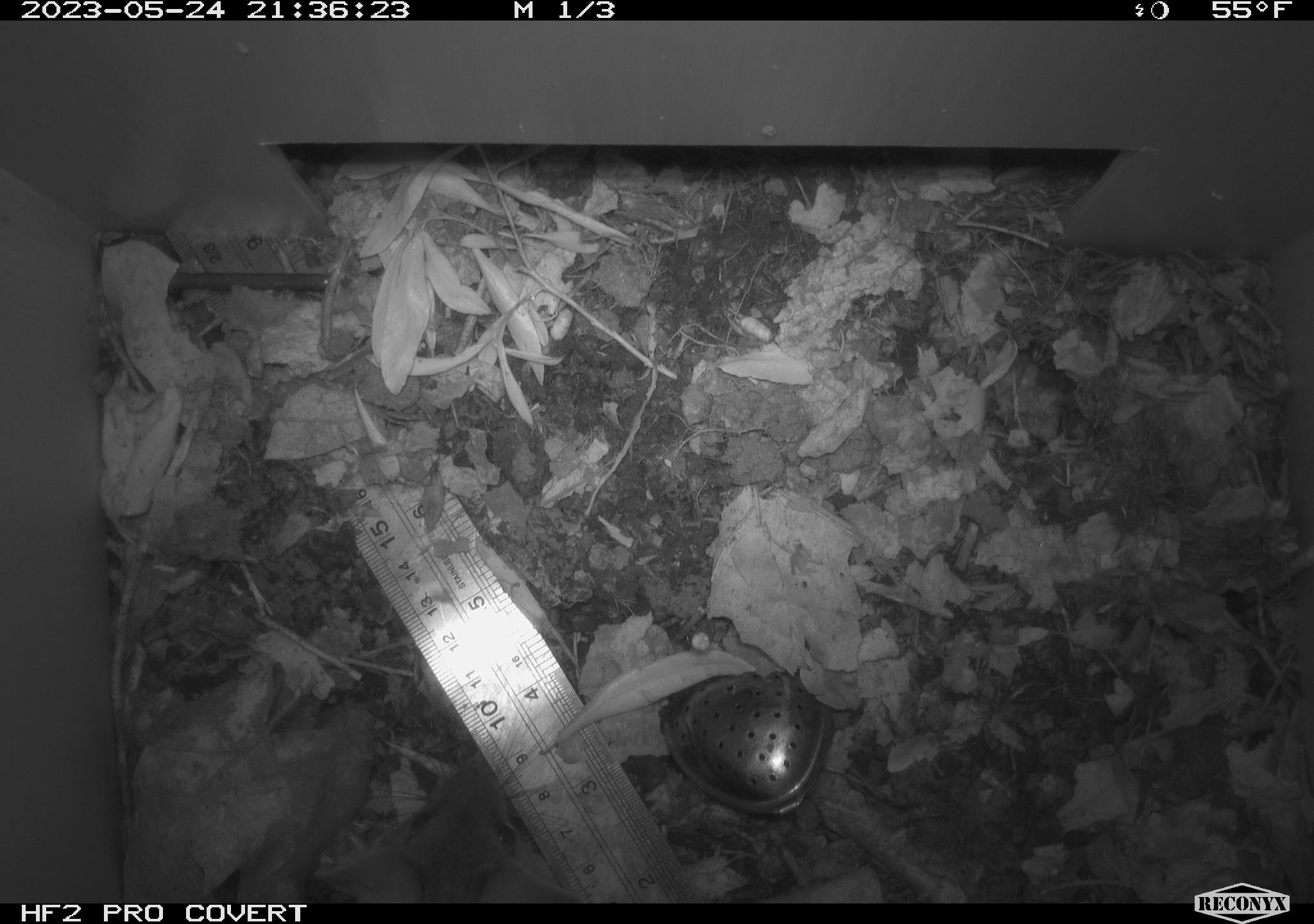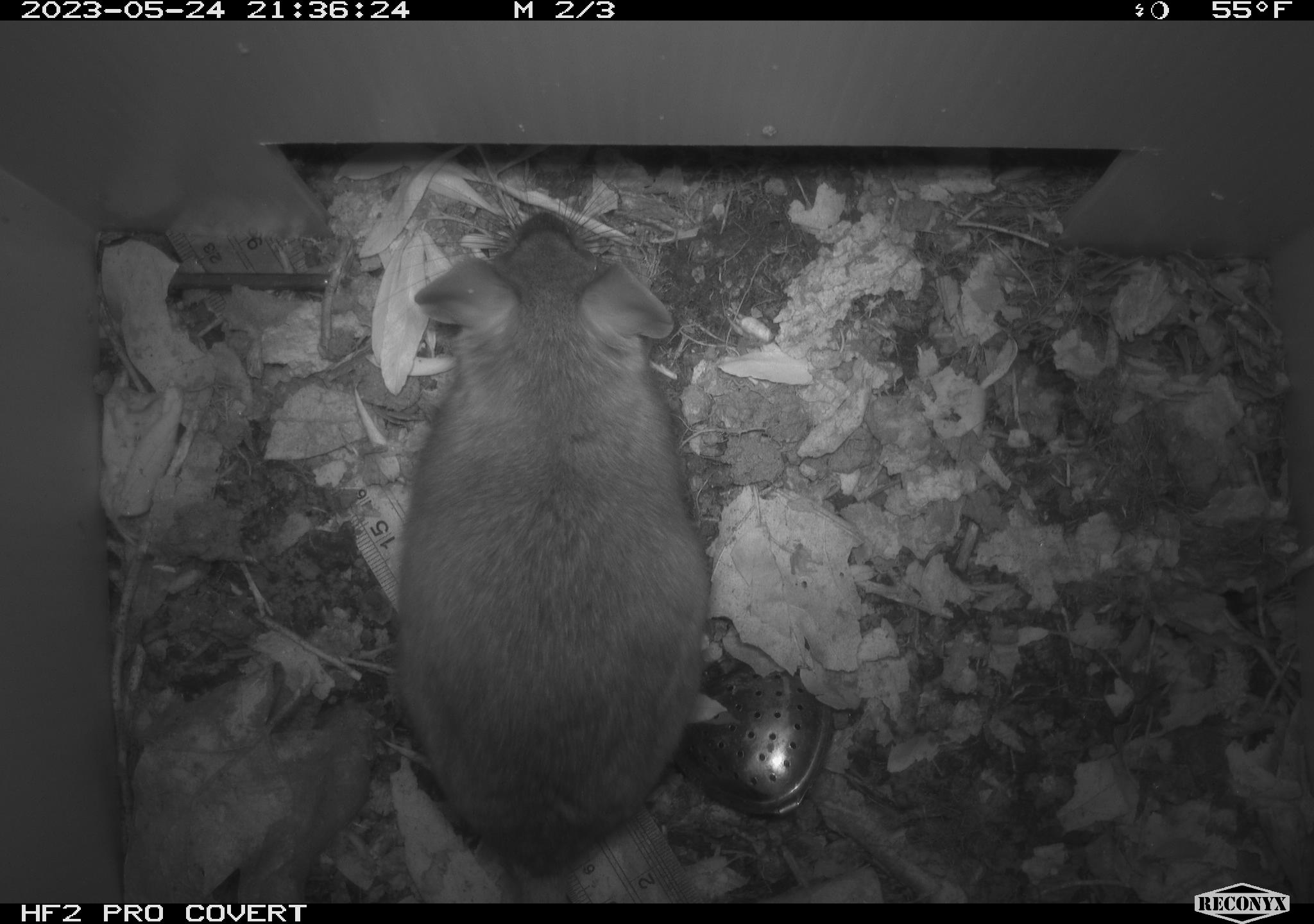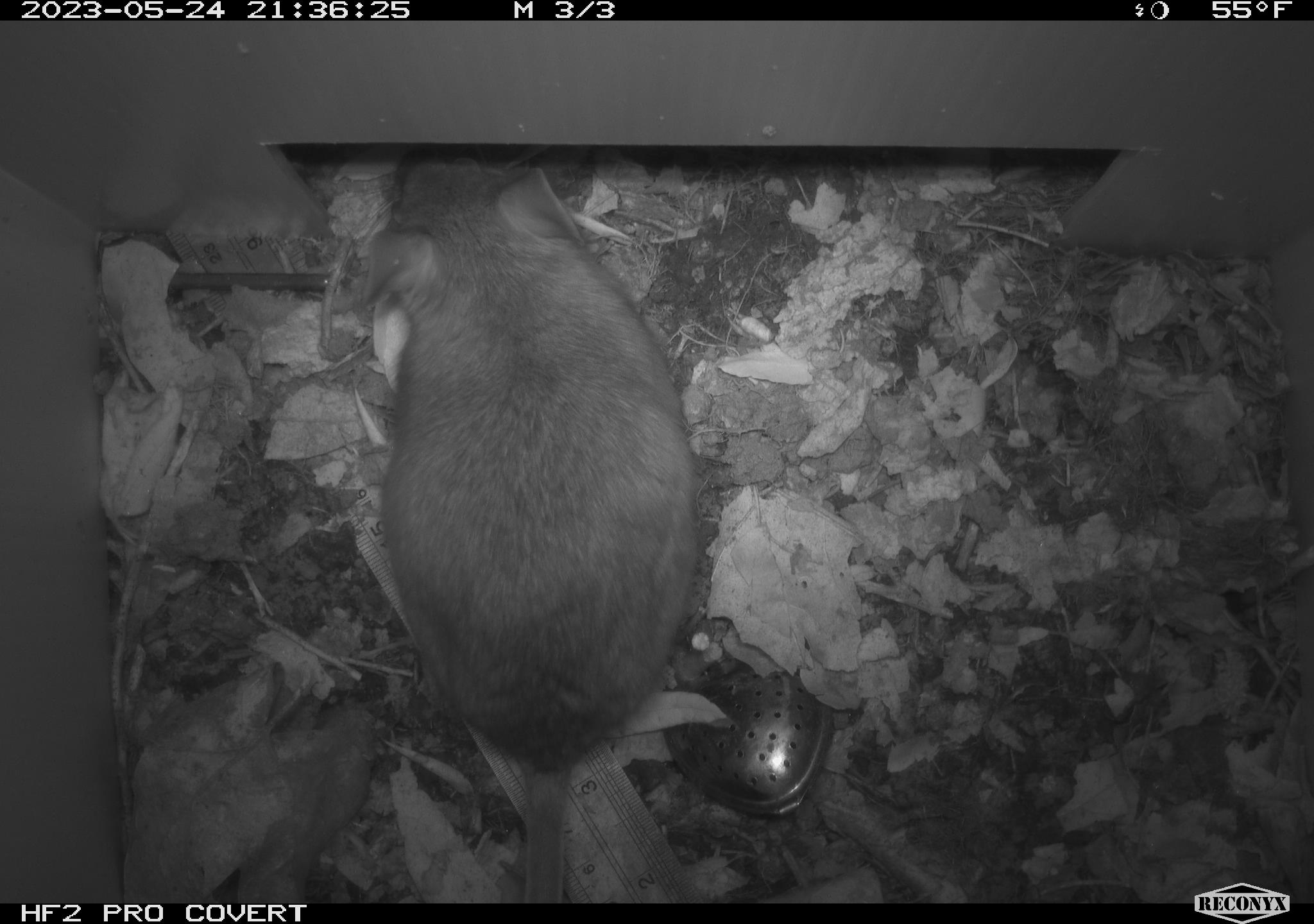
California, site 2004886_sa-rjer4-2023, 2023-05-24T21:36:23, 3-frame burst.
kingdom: Animalia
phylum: Chordata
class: Mammalia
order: Rodentia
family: Cricetidae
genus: Neotoma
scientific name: Neotoma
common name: pack rat or woodrat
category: neotoma species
Neotoma species (pack rat or woodrat) (Neotoma).